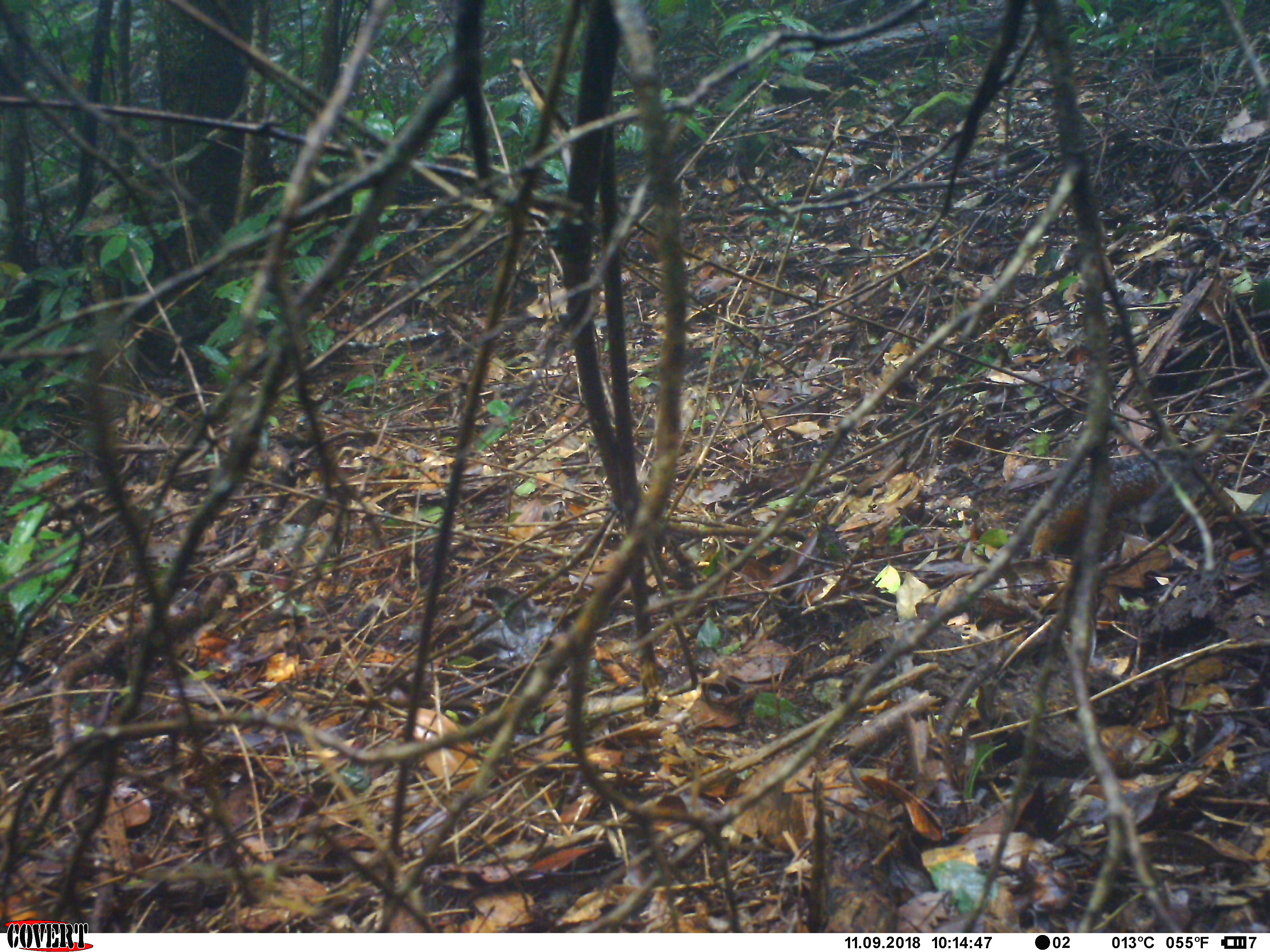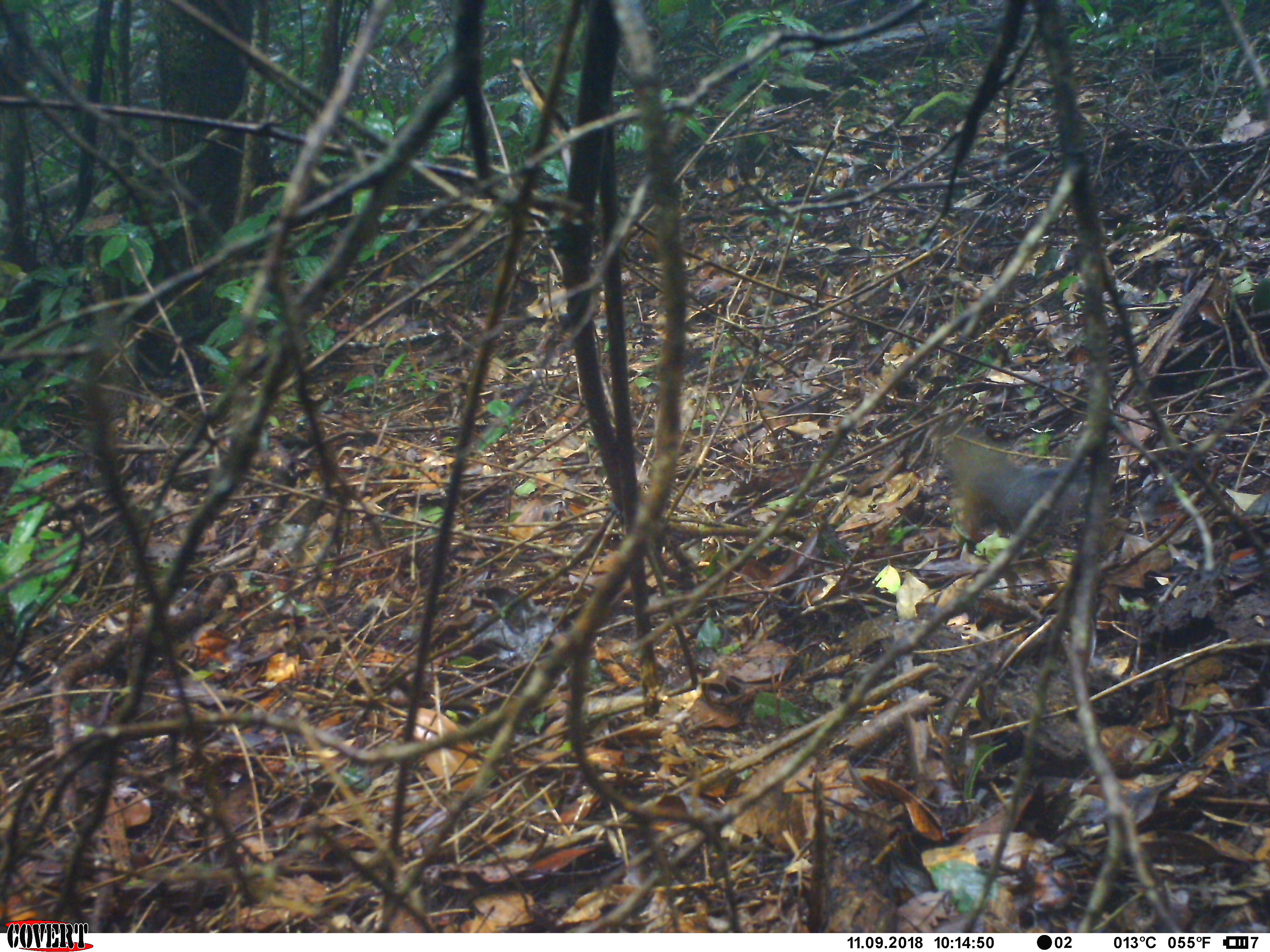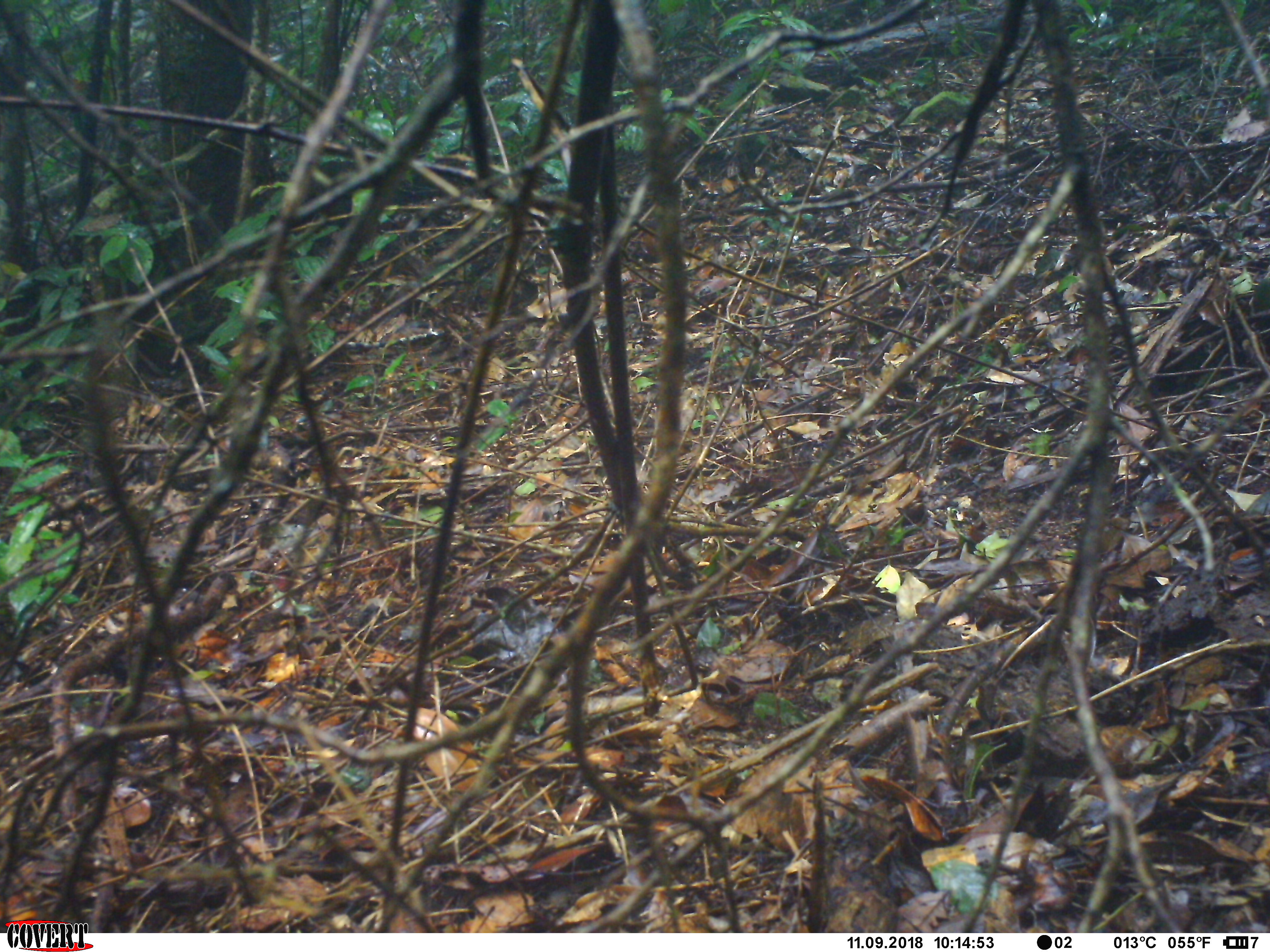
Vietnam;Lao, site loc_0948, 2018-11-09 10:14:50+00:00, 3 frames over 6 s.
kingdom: Animalia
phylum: Chordata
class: Mammalia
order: Rodentia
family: Sciuridae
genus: Dremomys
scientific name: Dremomys rufigenis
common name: red-cheeked squirrel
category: red cheeked squirrel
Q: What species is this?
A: Red cheeked squirrel (red-cheeked squirrel) (Dremomys rufigenis).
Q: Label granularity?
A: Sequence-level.